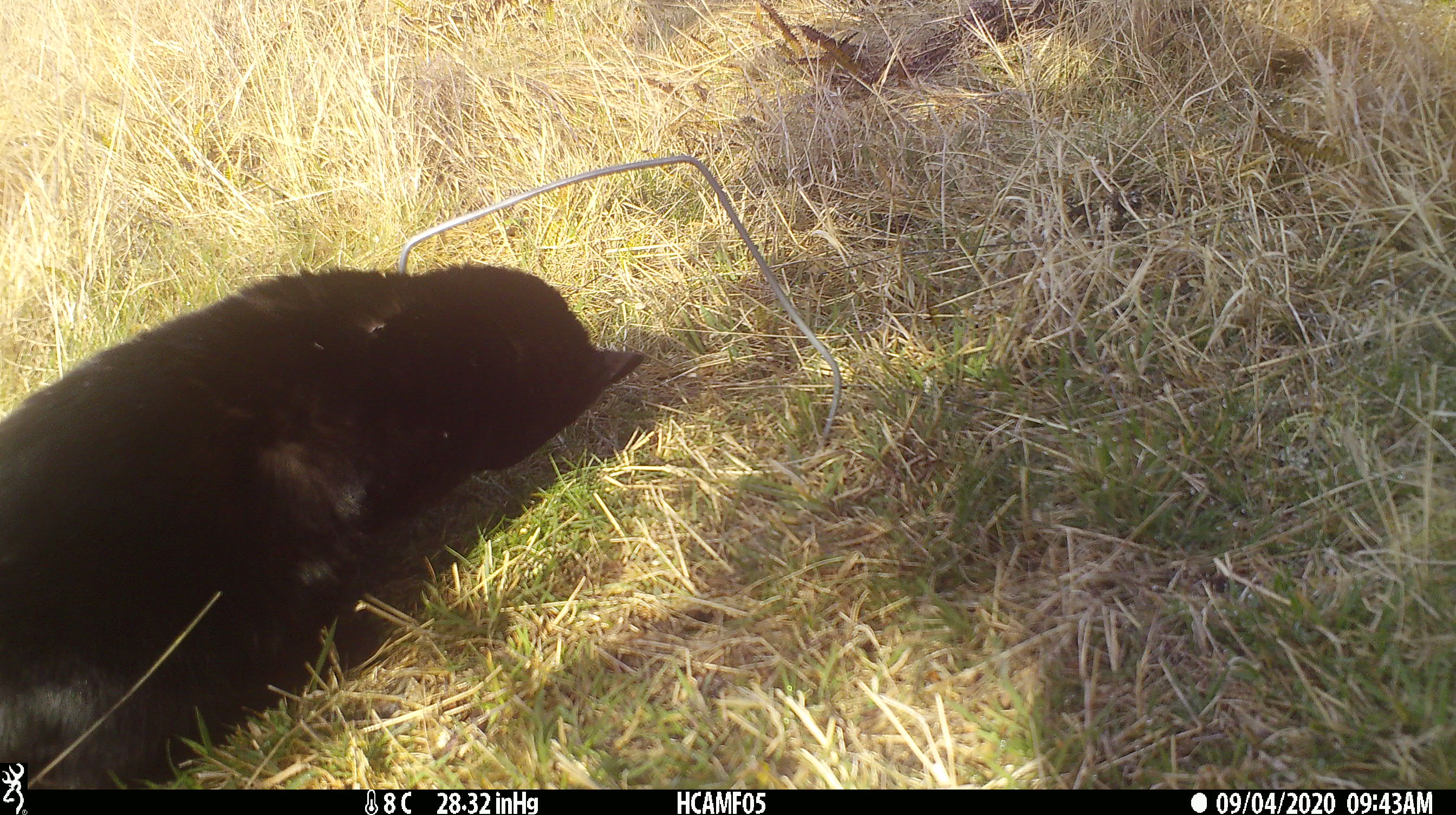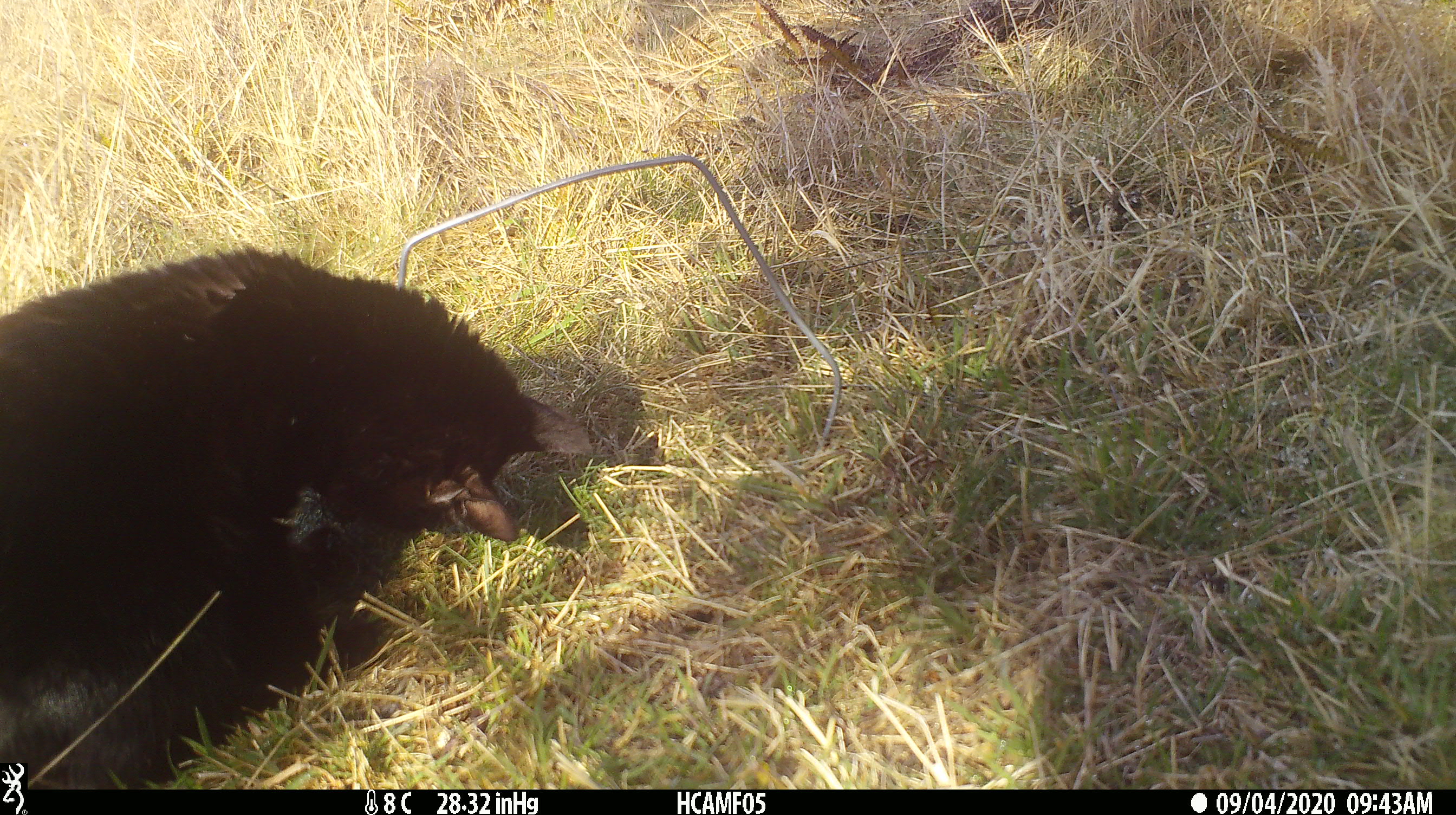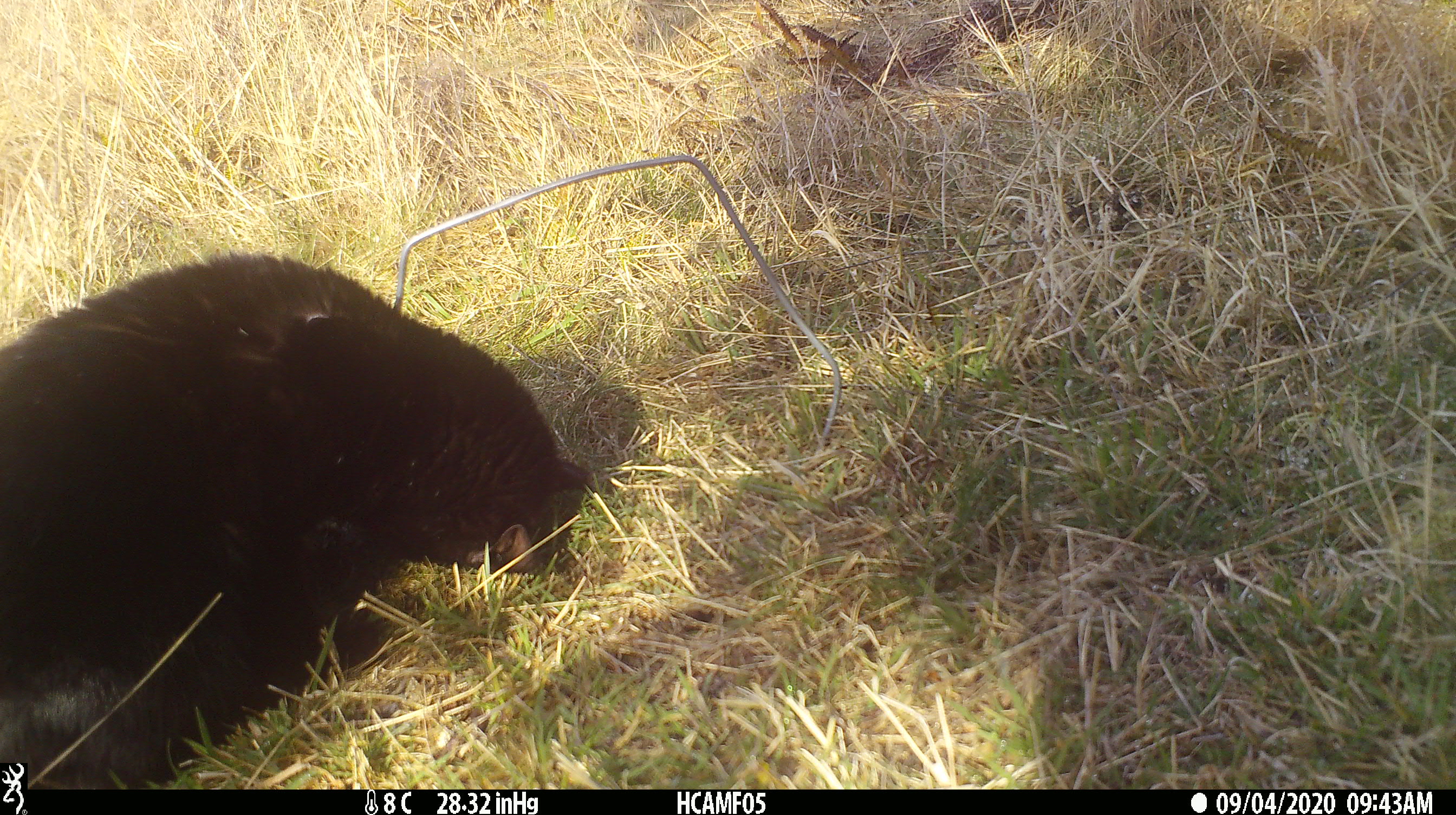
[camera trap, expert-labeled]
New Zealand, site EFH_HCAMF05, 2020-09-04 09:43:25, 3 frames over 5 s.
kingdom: Animalia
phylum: Chordata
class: Mammalia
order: Carnivora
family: Felidae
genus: Felis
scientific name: Felis catus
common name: domestic cat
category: cat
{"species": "cat (domestic cat) (Felis catus)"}